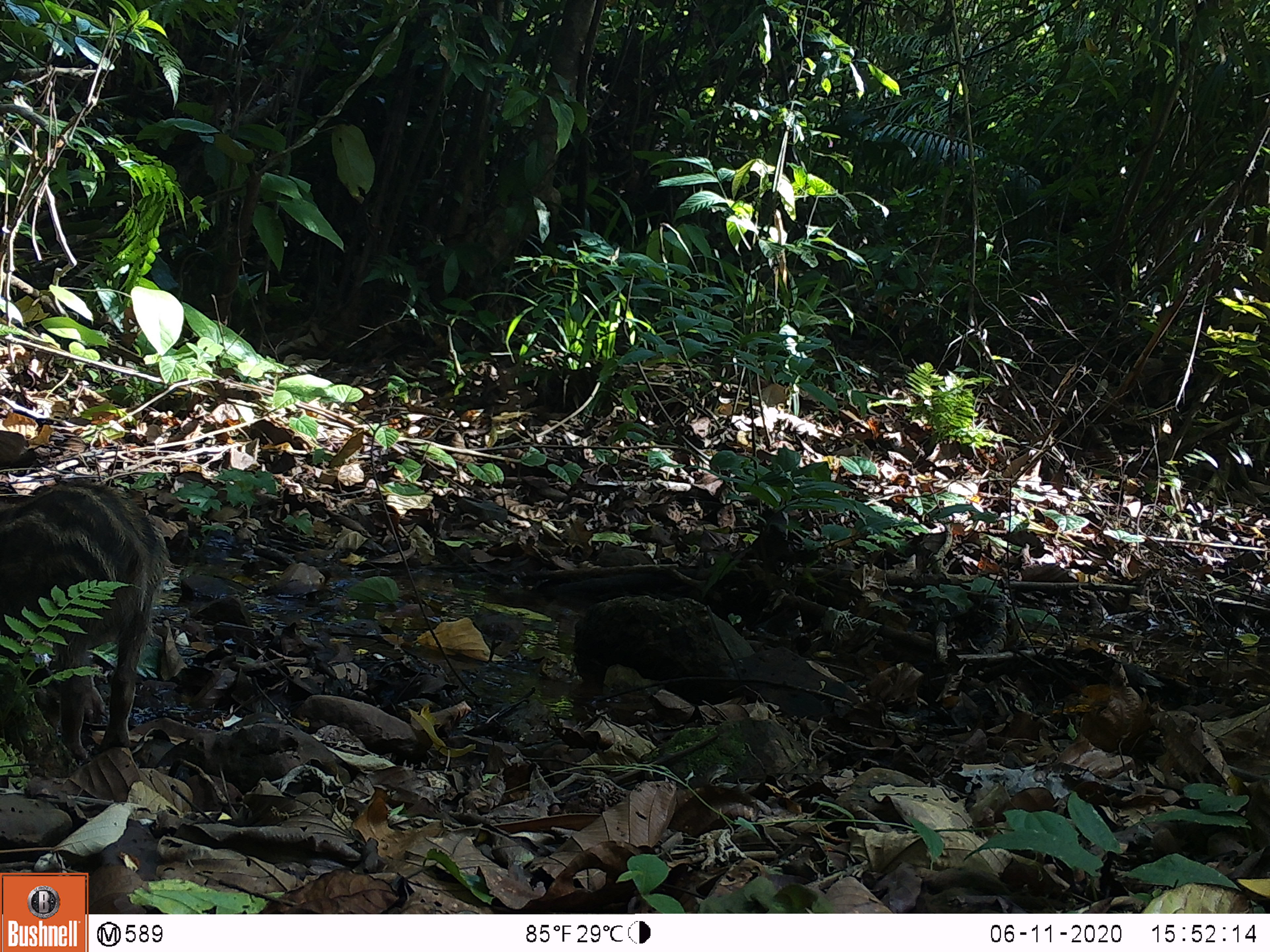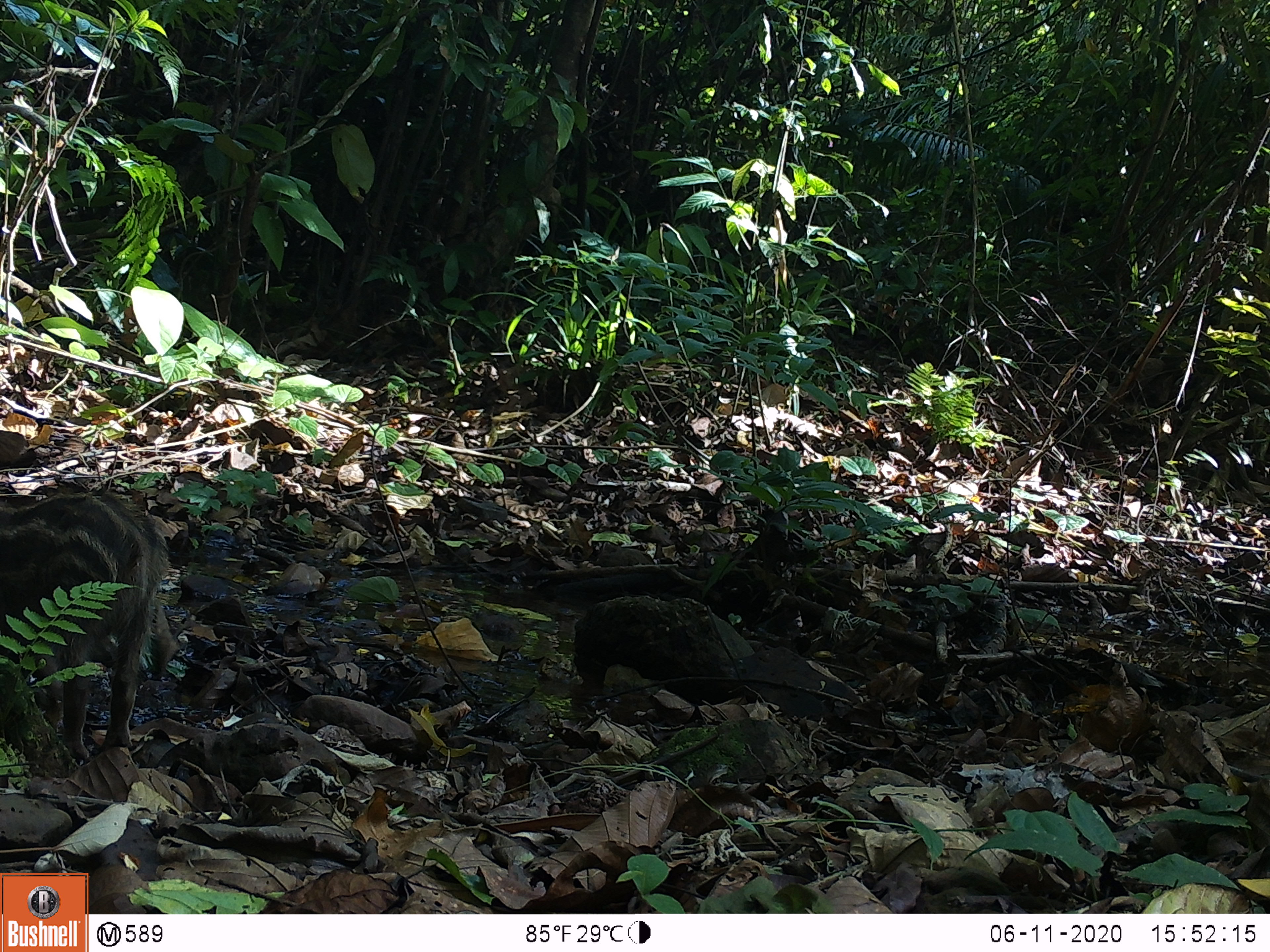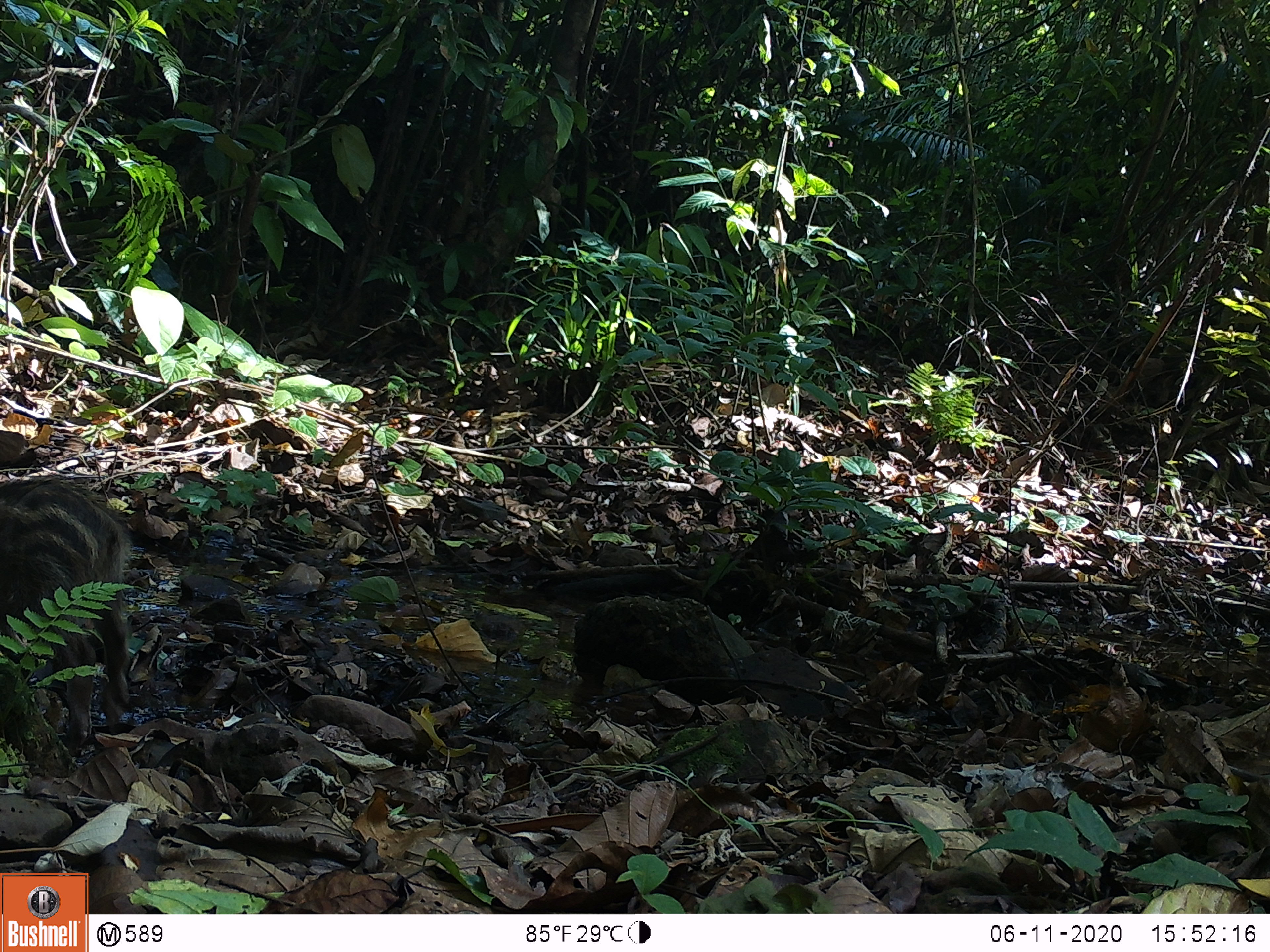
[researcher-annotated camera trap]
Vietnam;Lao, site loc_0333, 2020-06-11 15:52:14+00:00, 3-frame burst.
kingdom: Animalia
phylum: Chordata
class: Mammalia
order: Artiodactyla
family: Suidae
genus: Sus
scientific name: Sus scrofa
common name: eurasian wild pig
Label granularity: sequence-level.